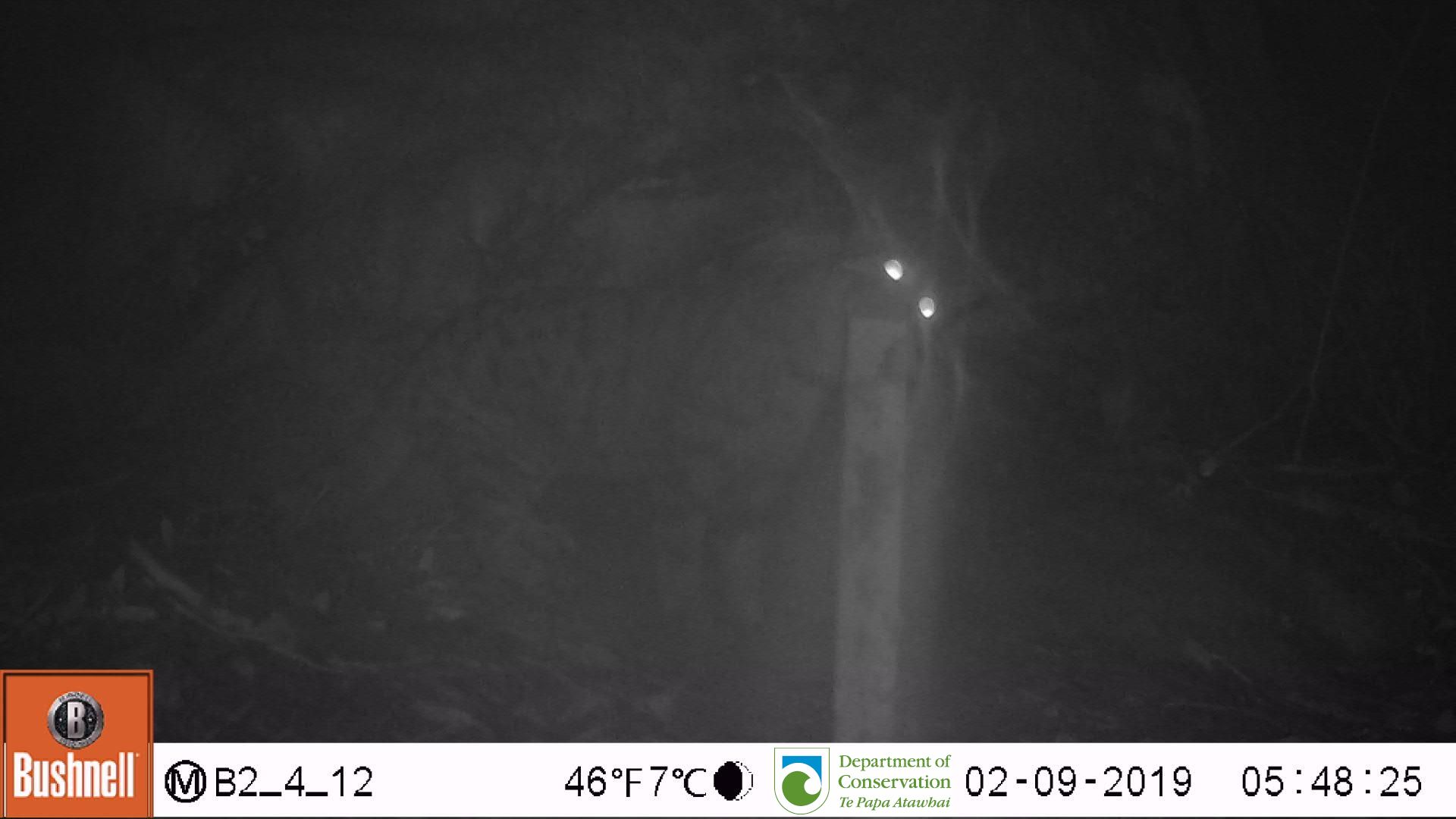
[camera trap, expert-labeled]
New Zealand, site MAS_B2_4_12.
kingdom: Animalia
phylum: Chordata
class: Mammalia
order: Carnivora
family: Felidae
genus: Felis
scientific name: Felis catus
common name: domestic cat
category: cat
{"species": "cat (domestic cat) (Felis catus)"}